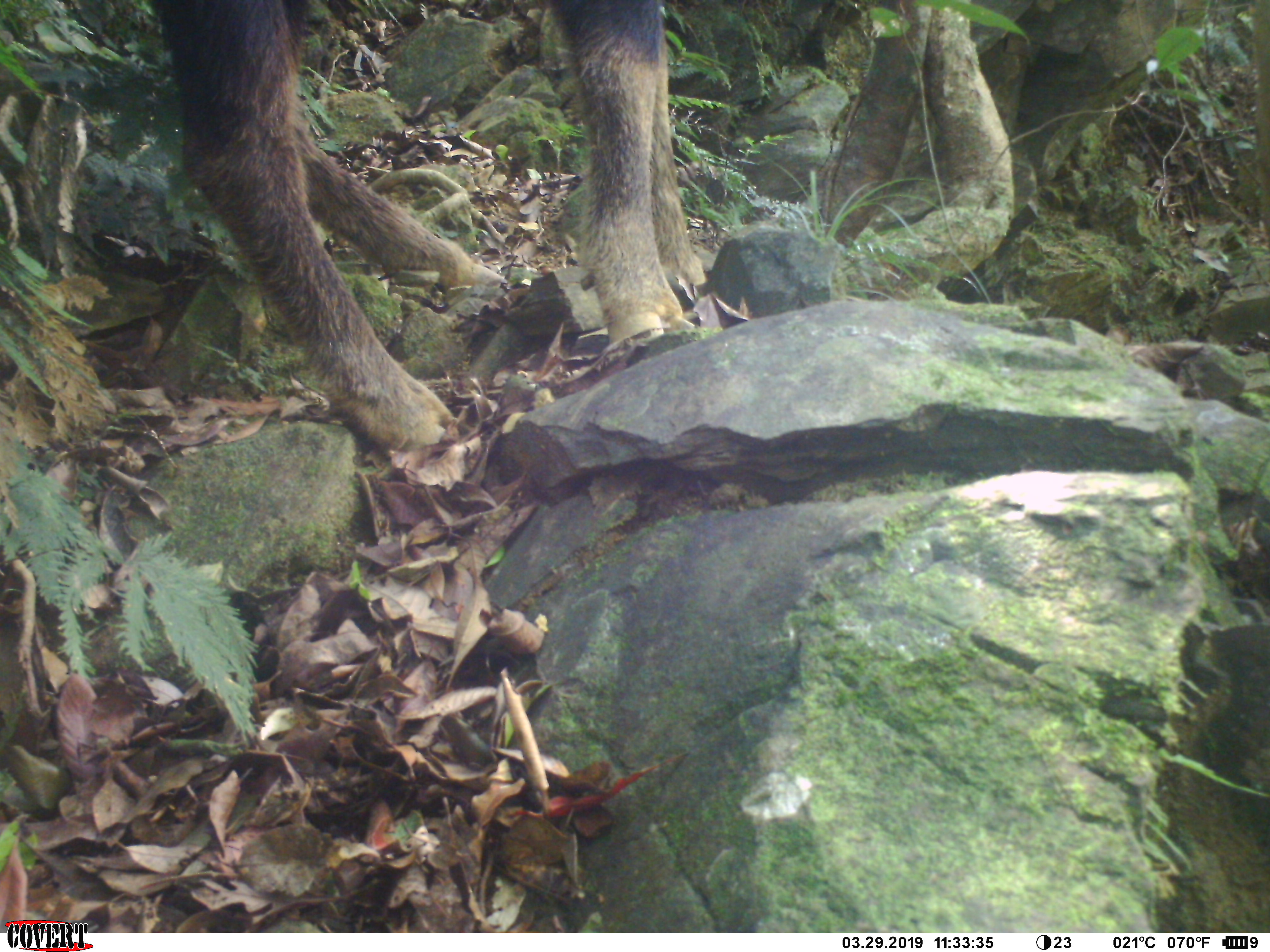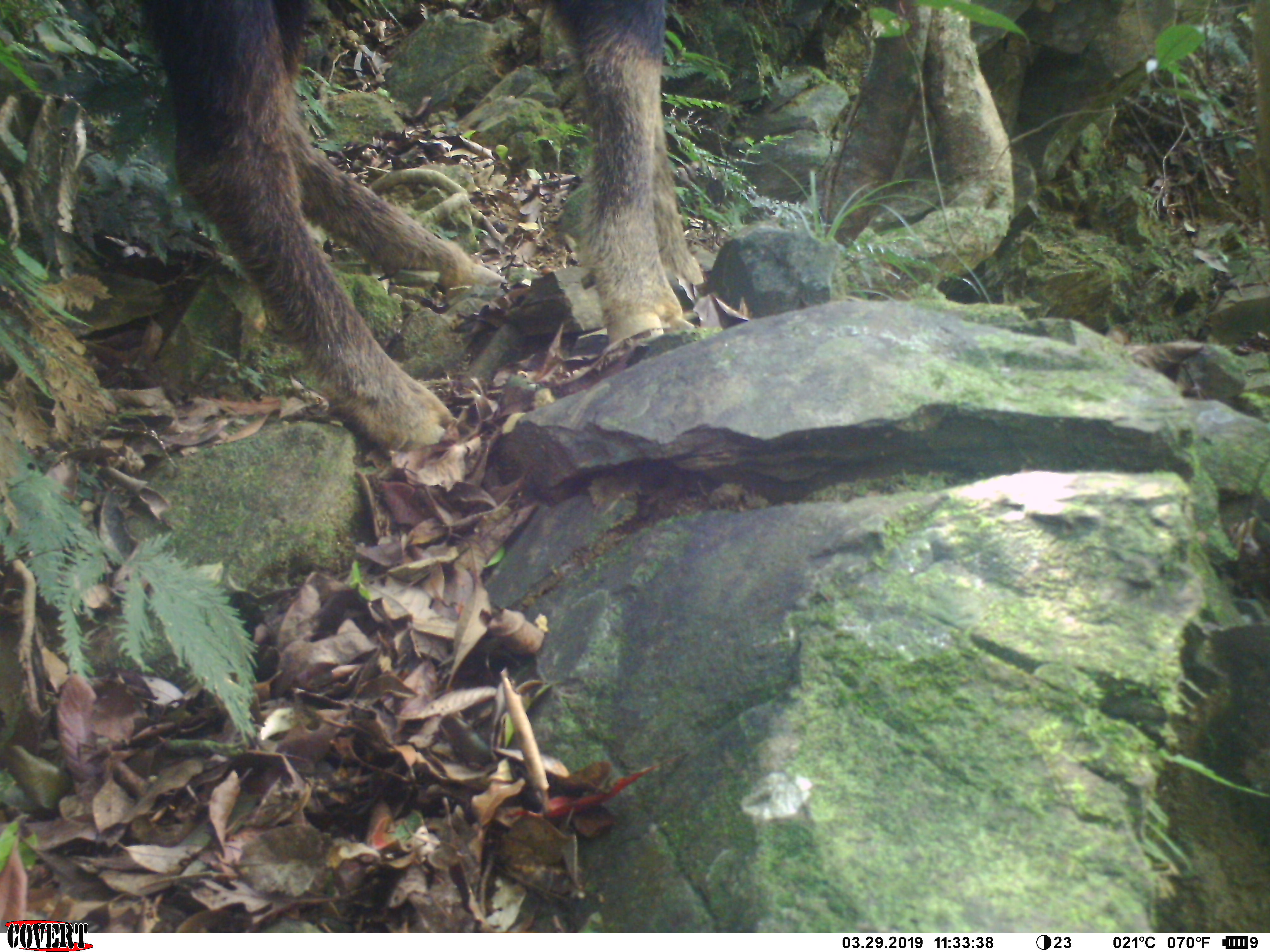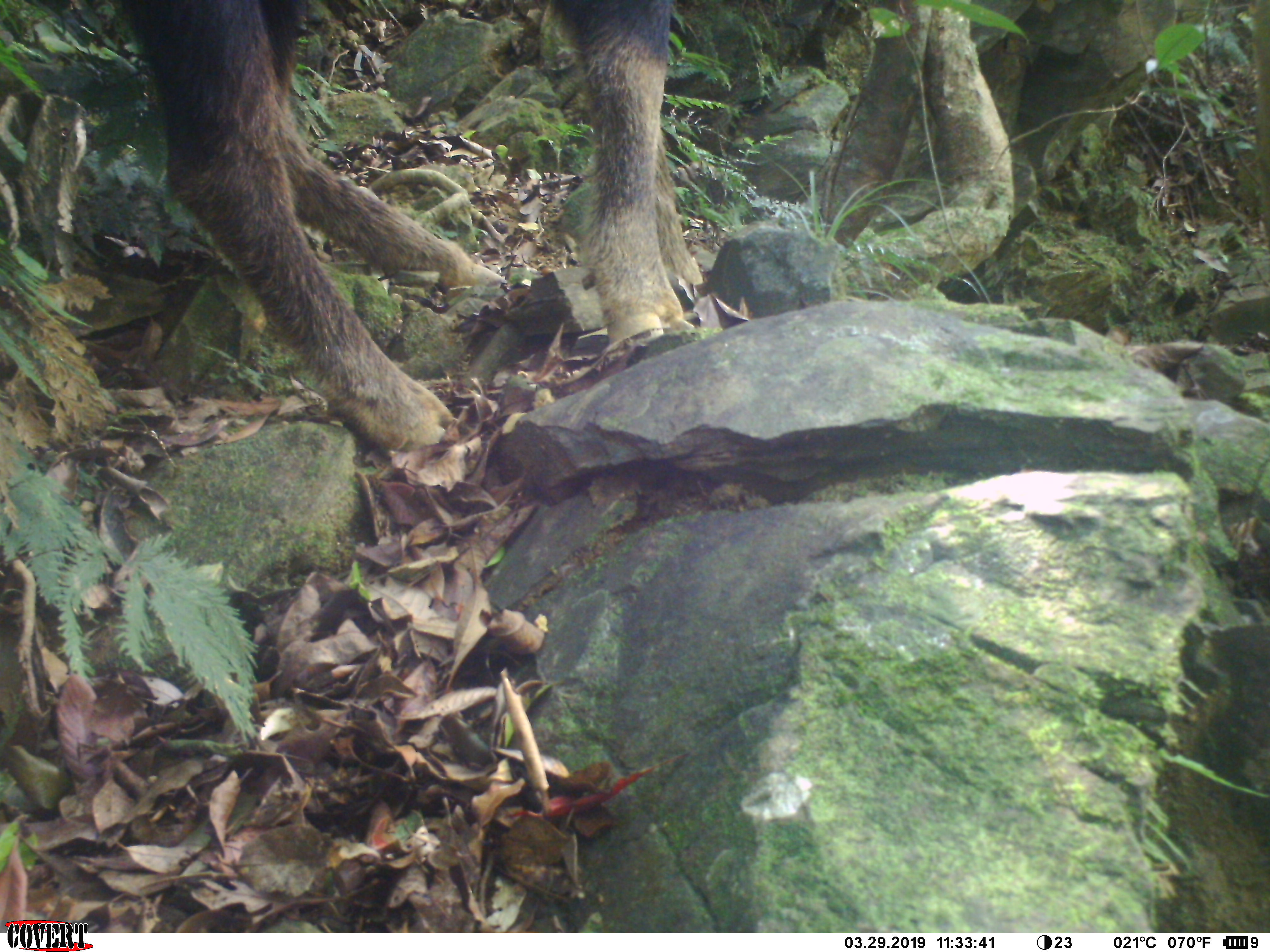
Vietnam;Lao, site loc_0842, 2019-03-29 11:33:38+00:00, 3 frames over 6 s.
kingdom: Animalia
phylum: Chordata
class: Mammalia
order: Artiodactyla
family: Bovidae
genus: Capricornis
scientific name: Capricornis sumatraensis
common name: chinese serow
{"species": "chinese serow (Capricornis sumatraensis)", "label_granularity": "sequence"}